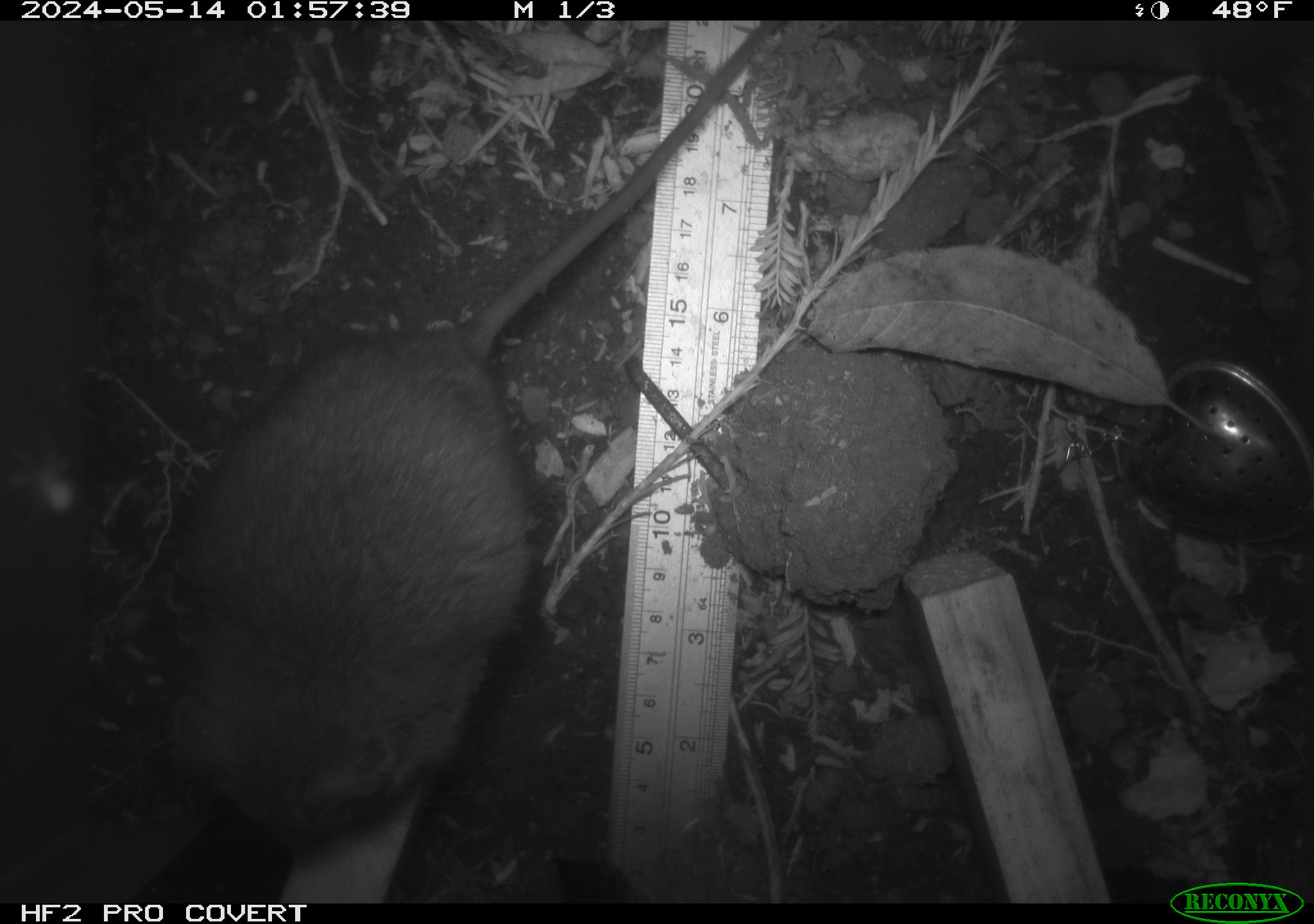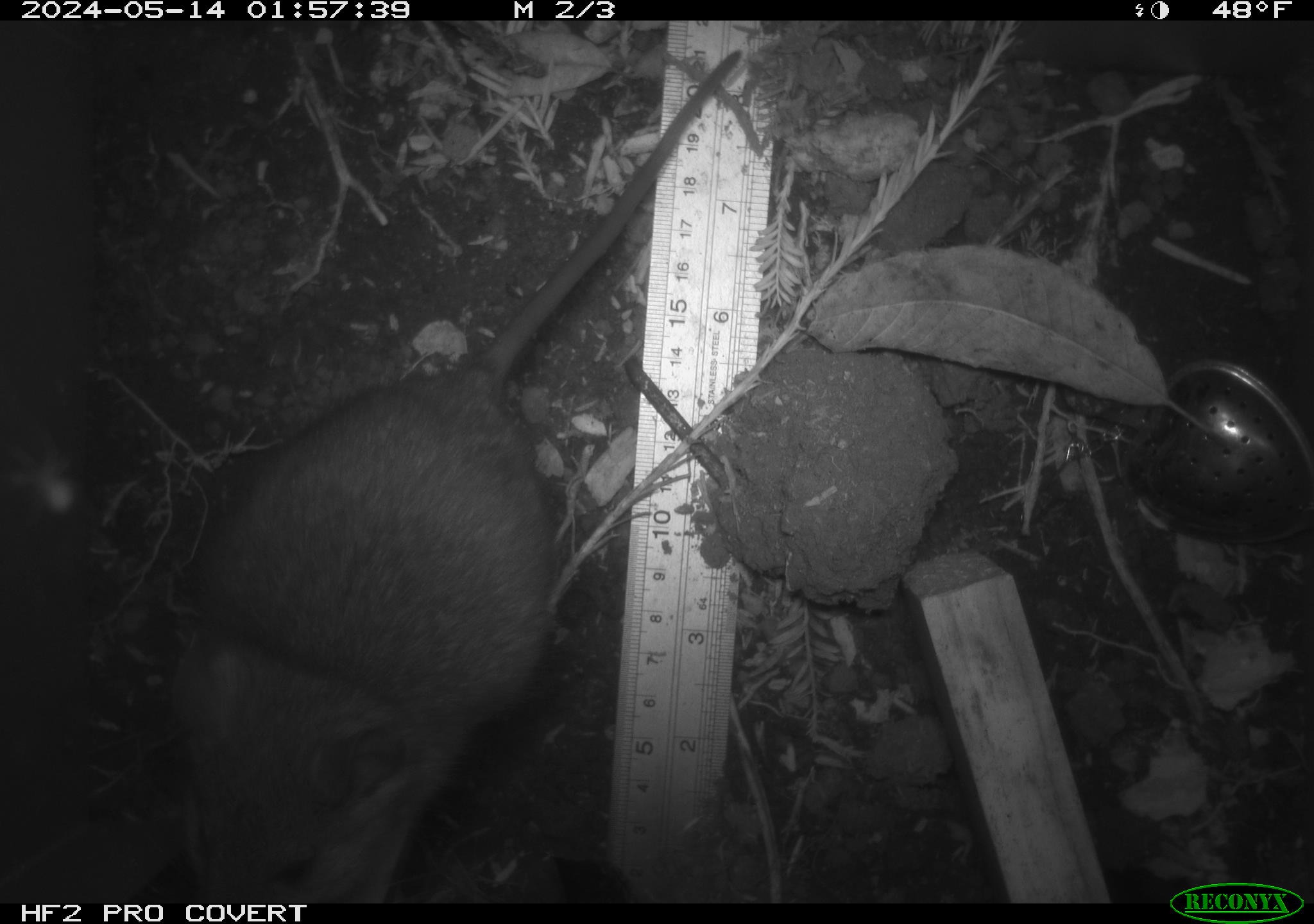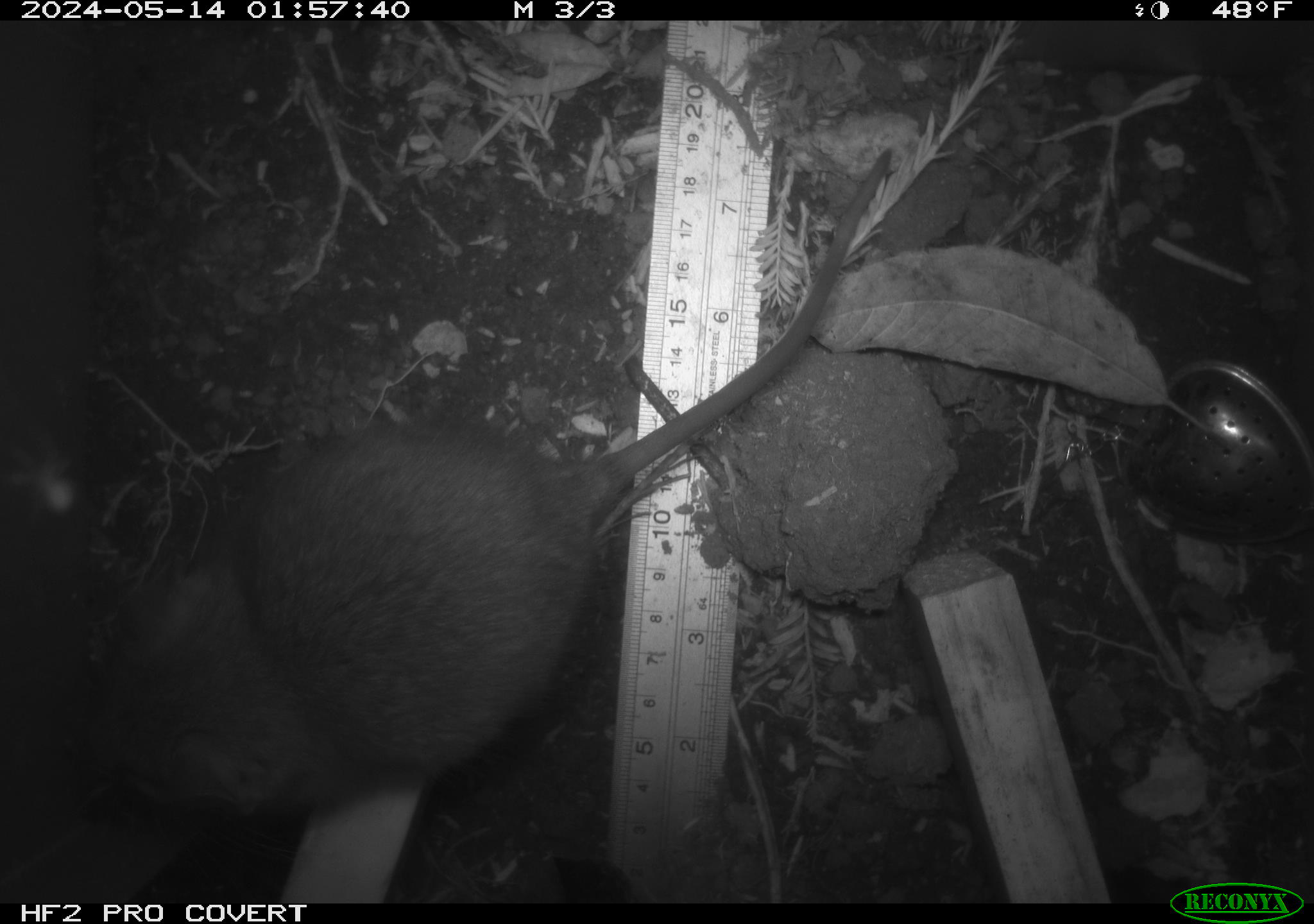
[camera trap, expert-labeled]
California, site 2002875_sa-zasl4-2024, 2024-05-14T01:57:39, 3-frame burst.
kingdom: Animalia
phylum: Chordata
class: Mammalia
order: Rodentia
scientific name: Rodentia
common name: rodent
Rodent (Rodentia).